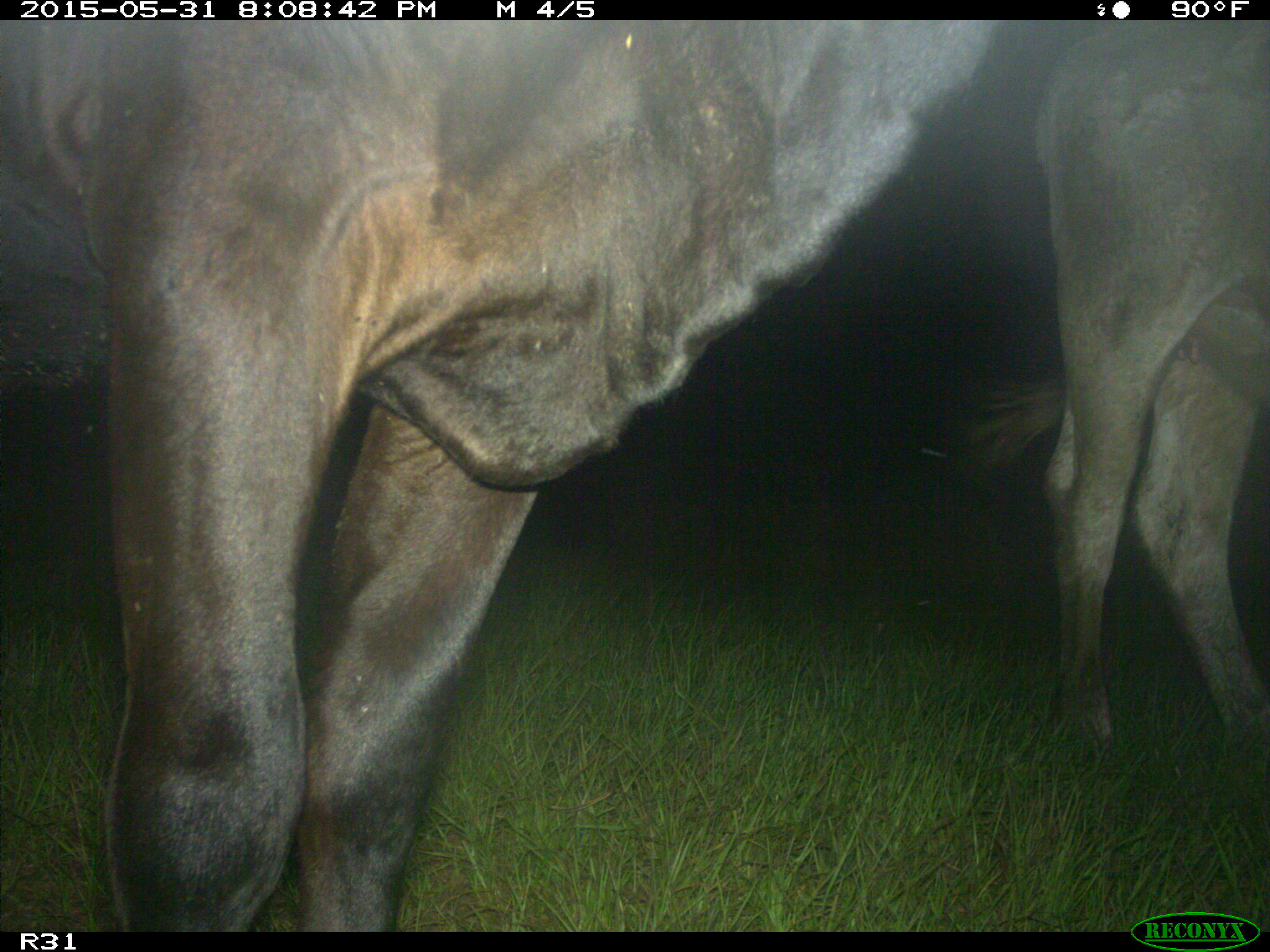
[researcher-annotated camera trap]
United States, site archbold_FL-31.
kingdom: Animalia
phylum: Chordata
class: Mammalia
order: Artiodactyla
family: Bovidae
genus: Bos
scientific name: Bos taurus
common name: domestic cow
Bos taurus (domestic cow).